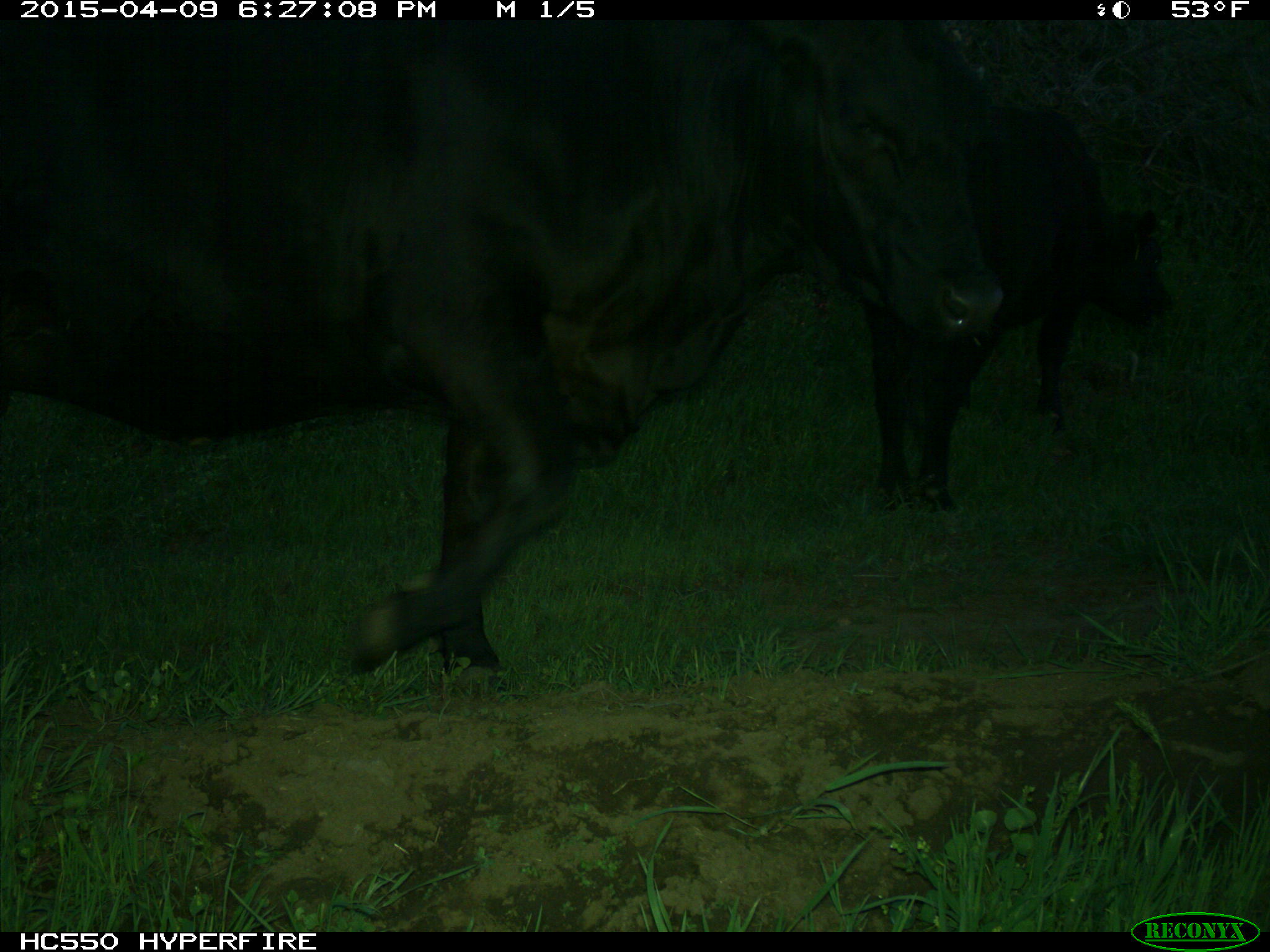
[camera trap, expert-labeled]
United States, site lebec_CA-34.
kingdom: Animalia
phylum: Chordata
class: Mammalia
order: Artiodactyla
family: Bovidae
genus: Bos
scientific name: Bos taurus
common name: domestic cow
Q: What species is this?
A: Bos taurus (domestic cow).